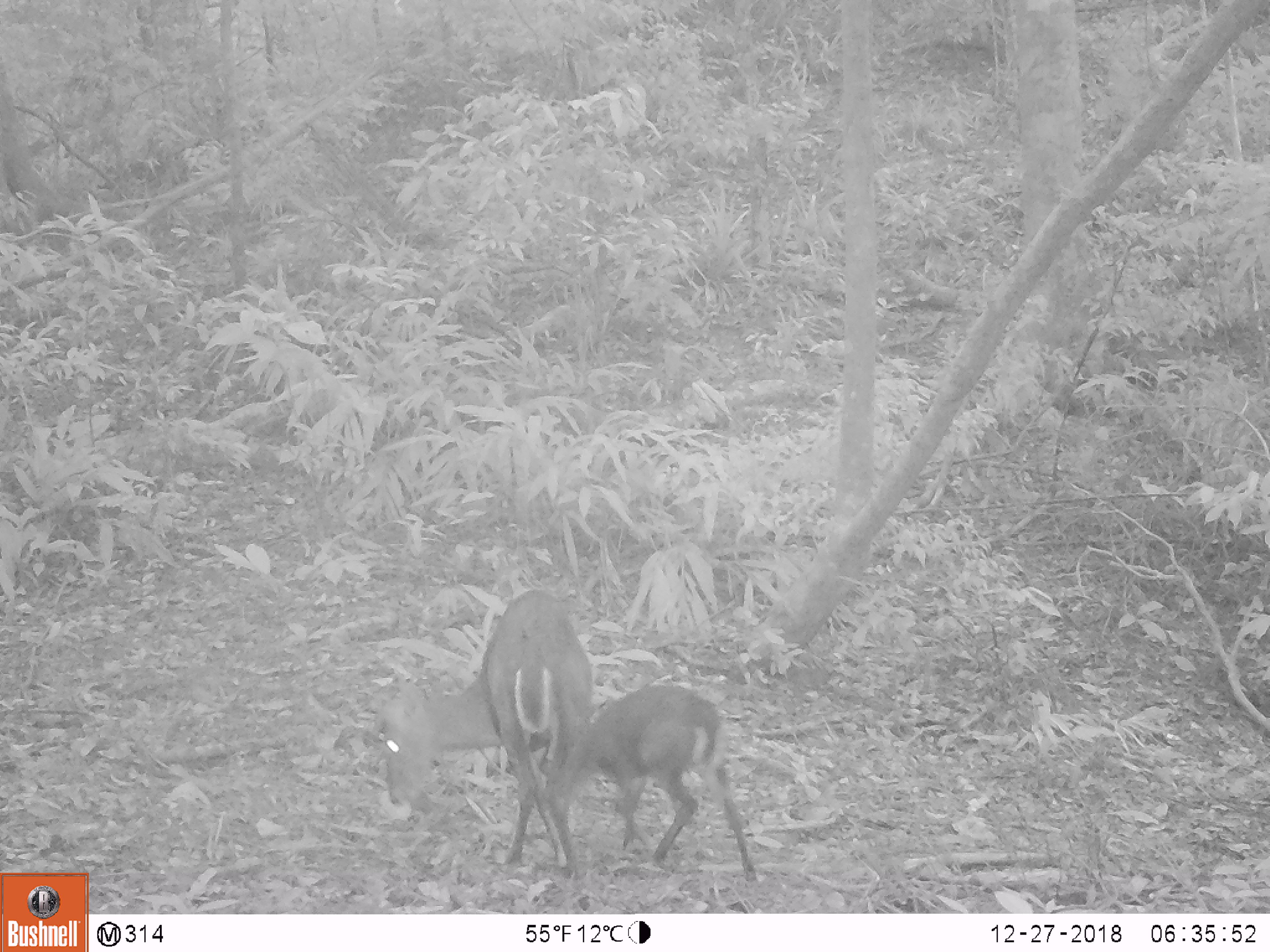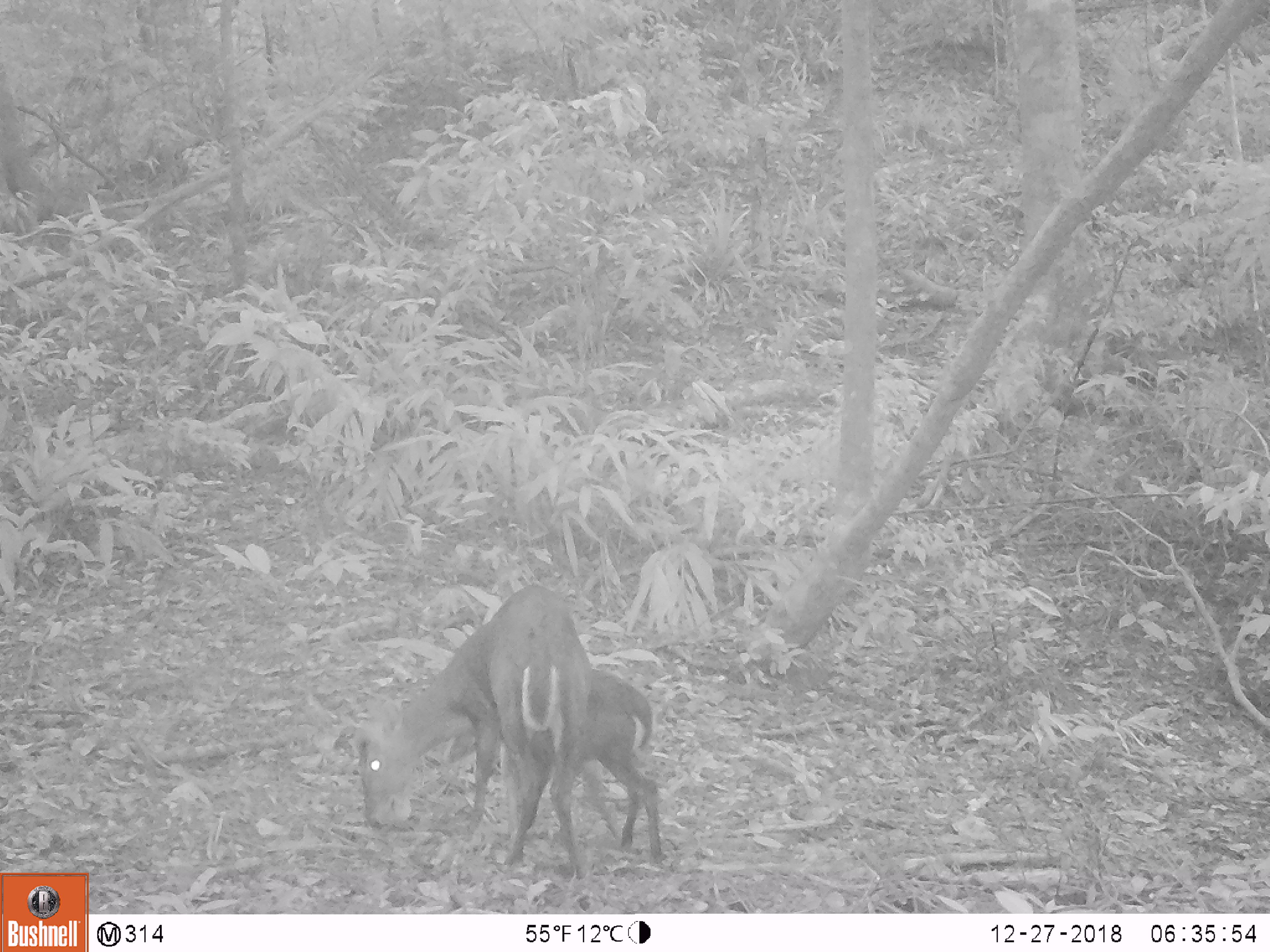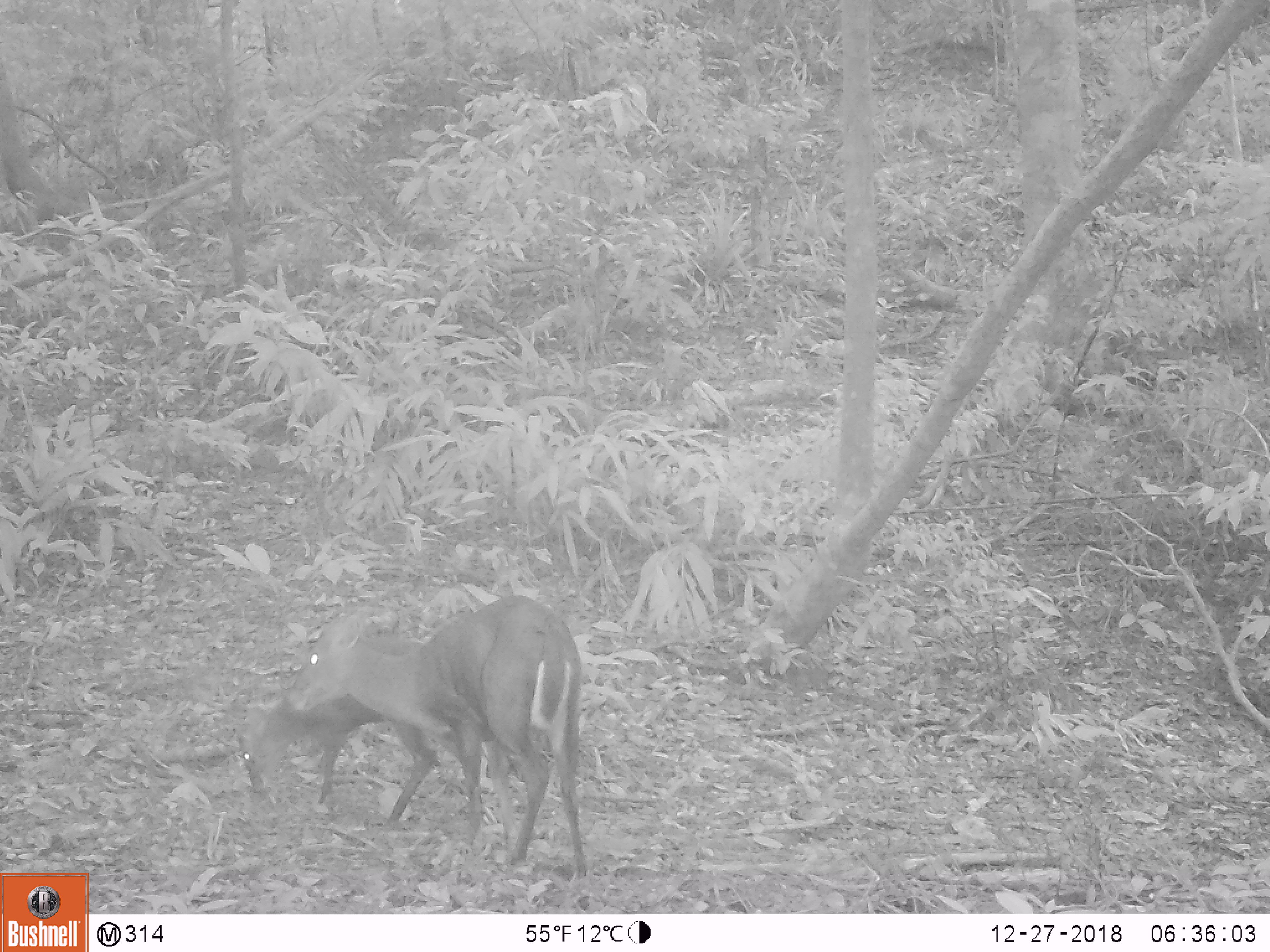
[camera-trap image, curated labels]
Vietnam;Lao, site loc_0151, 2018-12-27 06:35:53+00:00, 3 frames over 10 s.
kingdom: Animalia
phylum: Chordata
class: Mammalia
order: Artiodactyla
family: Cervidae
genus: Muntiacus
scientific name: Muntiacus rooseveltorum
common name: roosevelt's muntjac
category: roosevelts muntjac group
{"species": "roosevelts muntjac group (roosevelt's muntjac) (Muntiacus rooseveltorum)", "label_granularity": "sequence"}